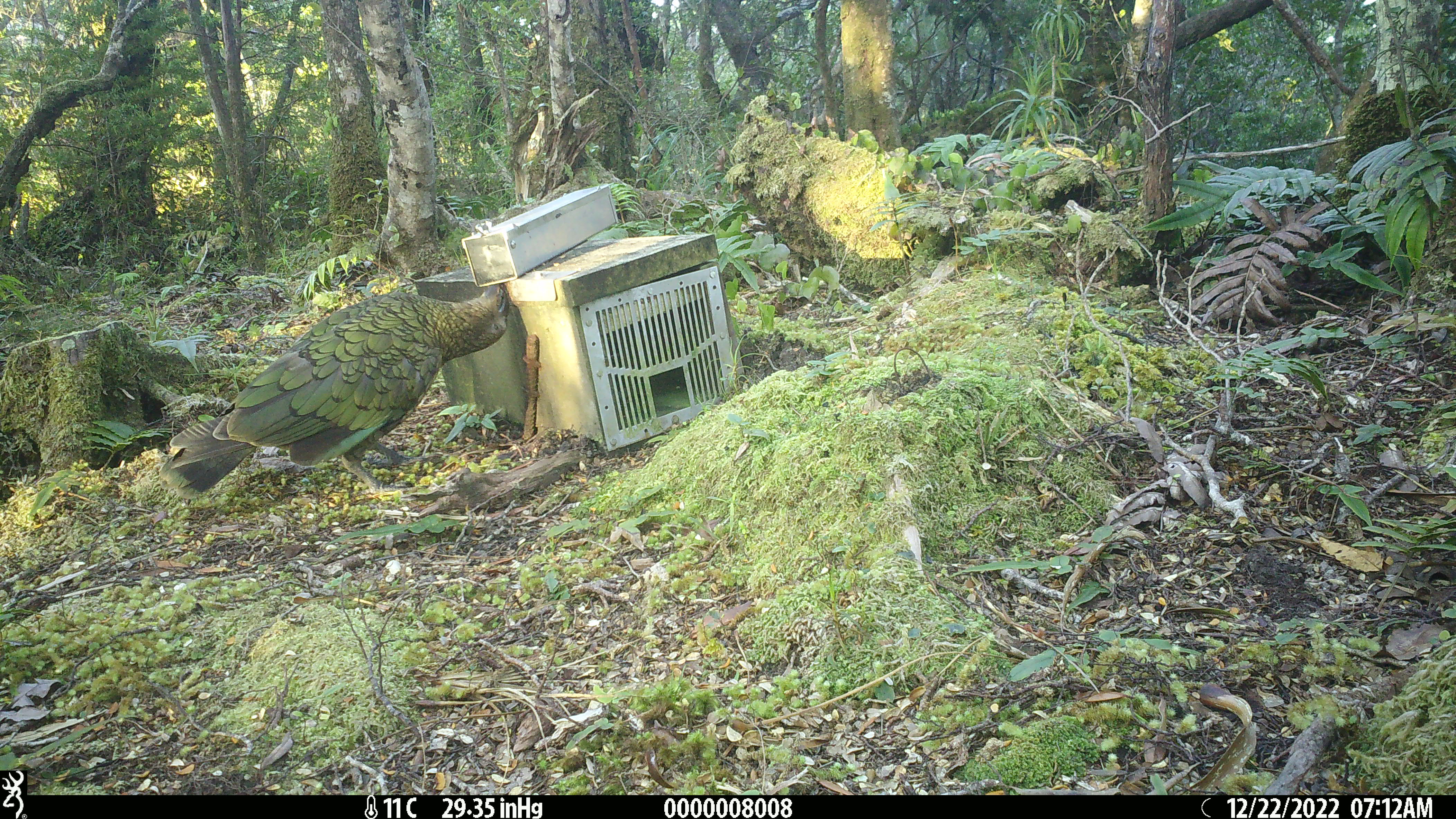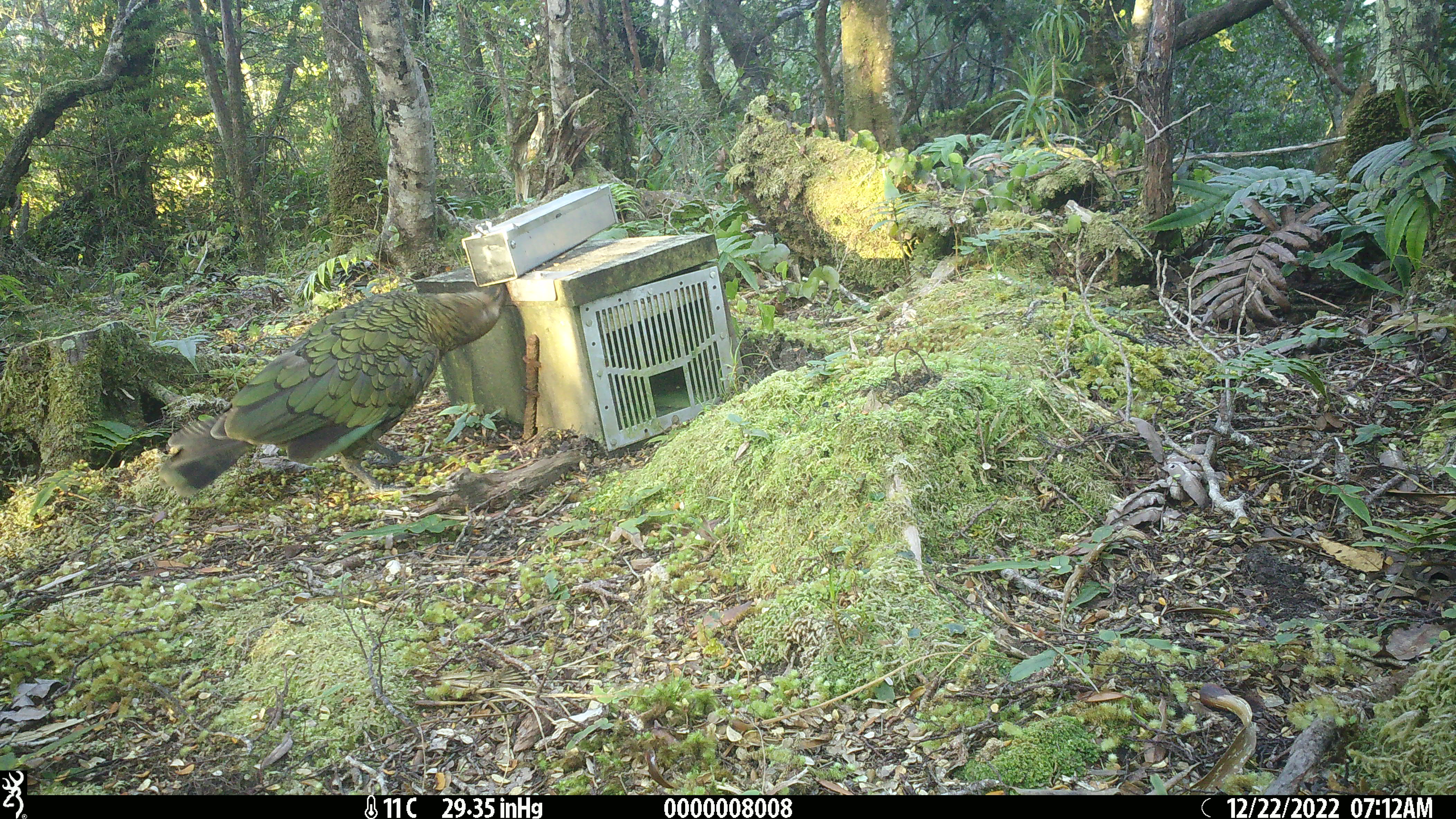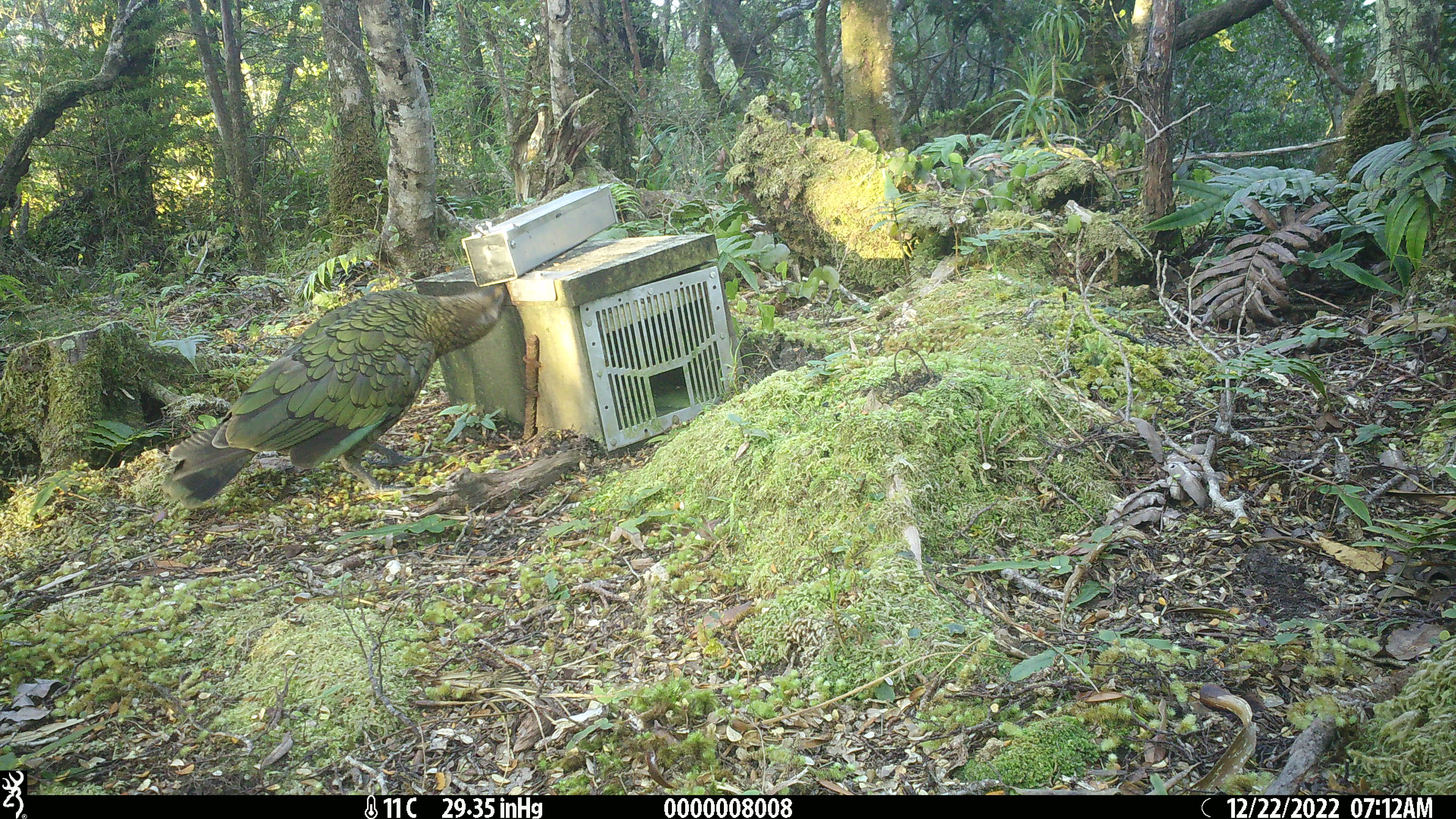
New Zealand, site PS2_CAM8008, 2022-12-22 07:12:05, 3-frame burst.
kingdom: Animalia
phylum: Chordata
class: Aves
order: Psittaciformes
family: Strigopidae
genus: Nestor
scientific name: Nestor notabilis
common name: kea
Kea (Nestor notabilis).